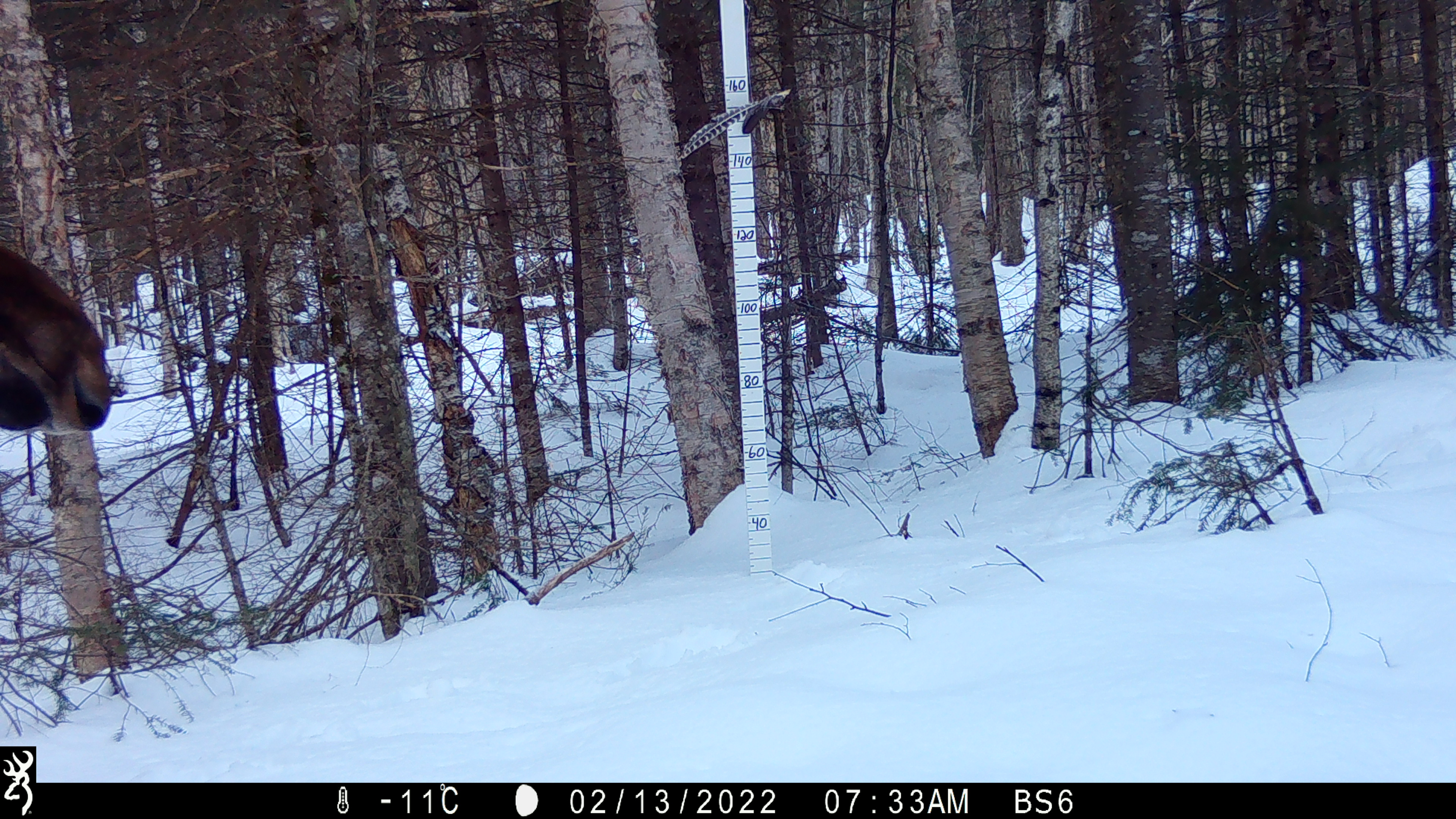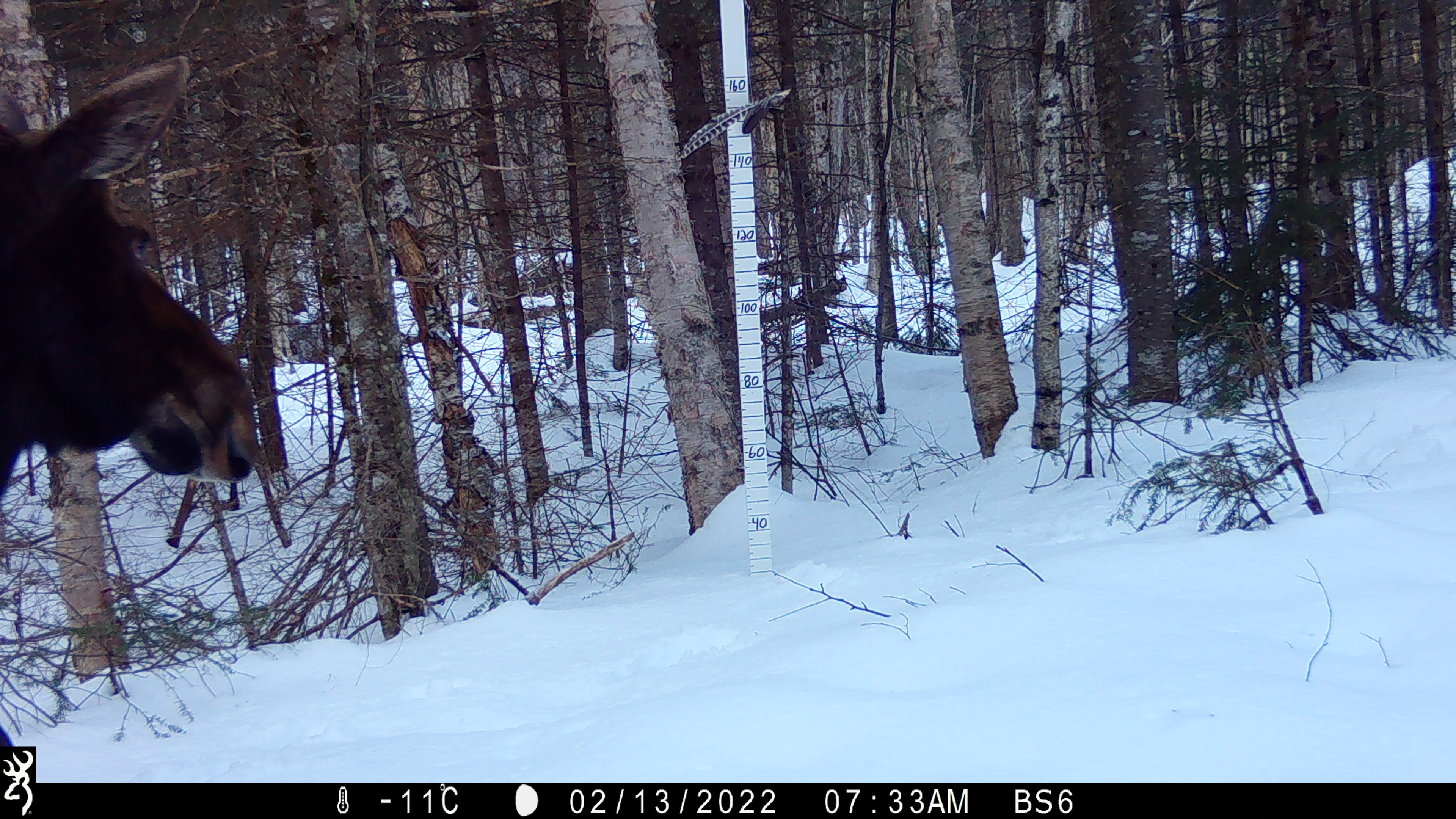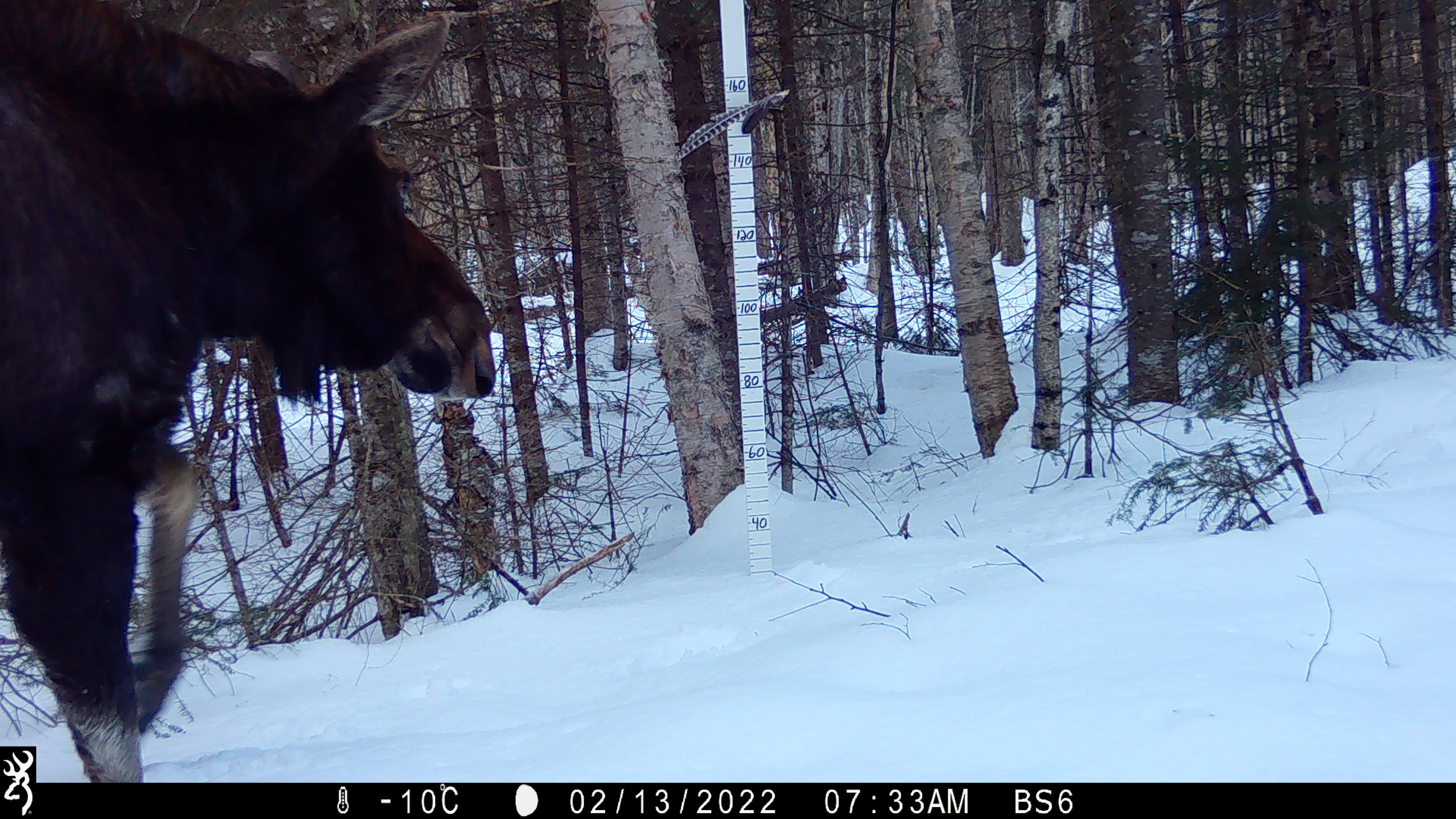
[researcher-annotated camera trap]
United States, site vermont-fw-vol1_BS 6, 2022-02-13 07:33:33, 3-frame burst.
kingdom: Animalia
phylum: Chordata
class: Mammalia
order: Artiodactyla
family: Cervidae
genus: Alces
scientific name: Alces alces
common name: moose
Moose (Alces alces).